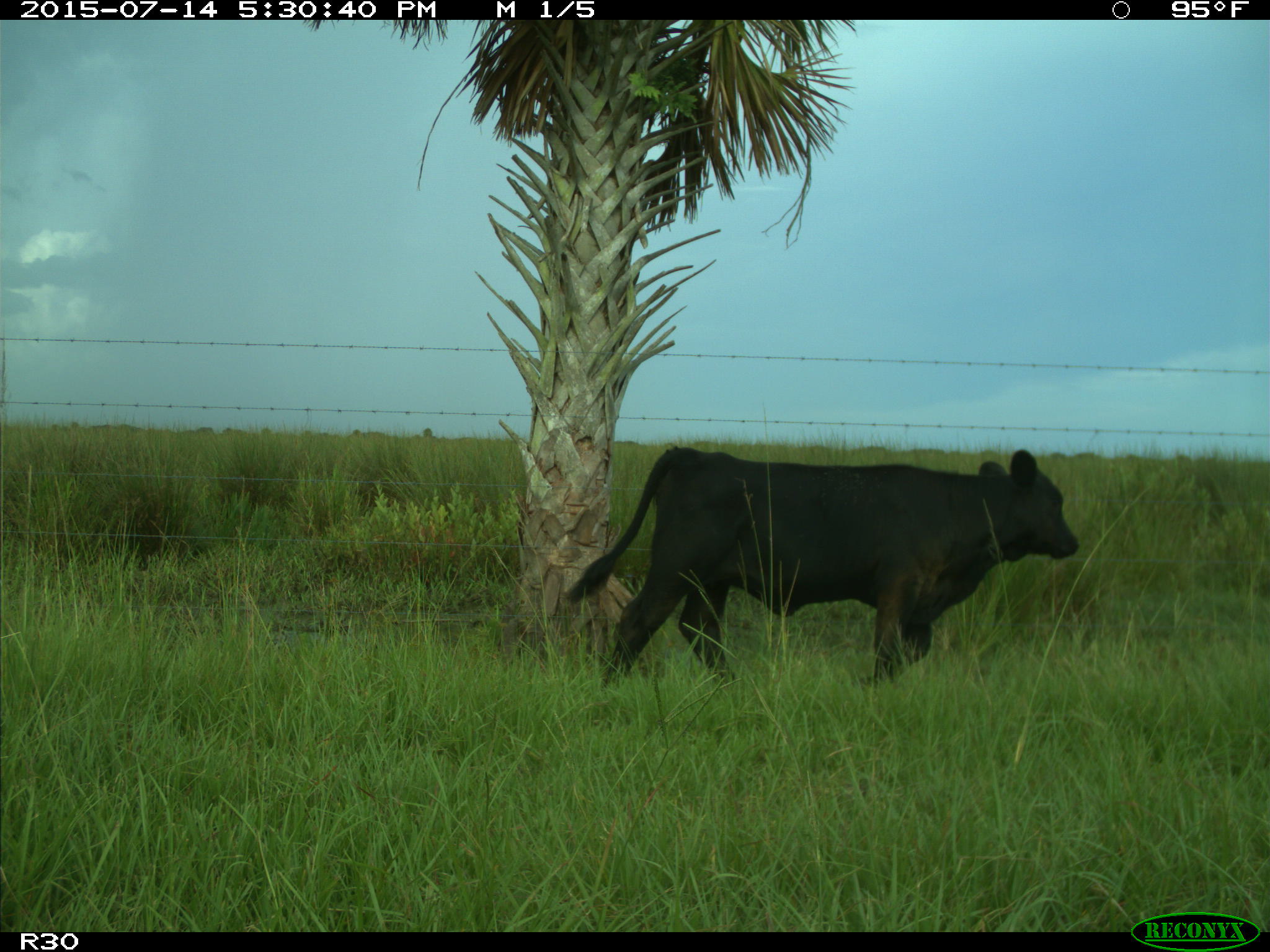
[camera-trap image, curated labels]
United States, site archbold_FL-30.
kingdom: Animalia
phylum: Chordata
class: Mammalia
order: Artiodactyla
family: Bovidae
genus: Bos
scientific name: Bos taurus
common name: domestic cow